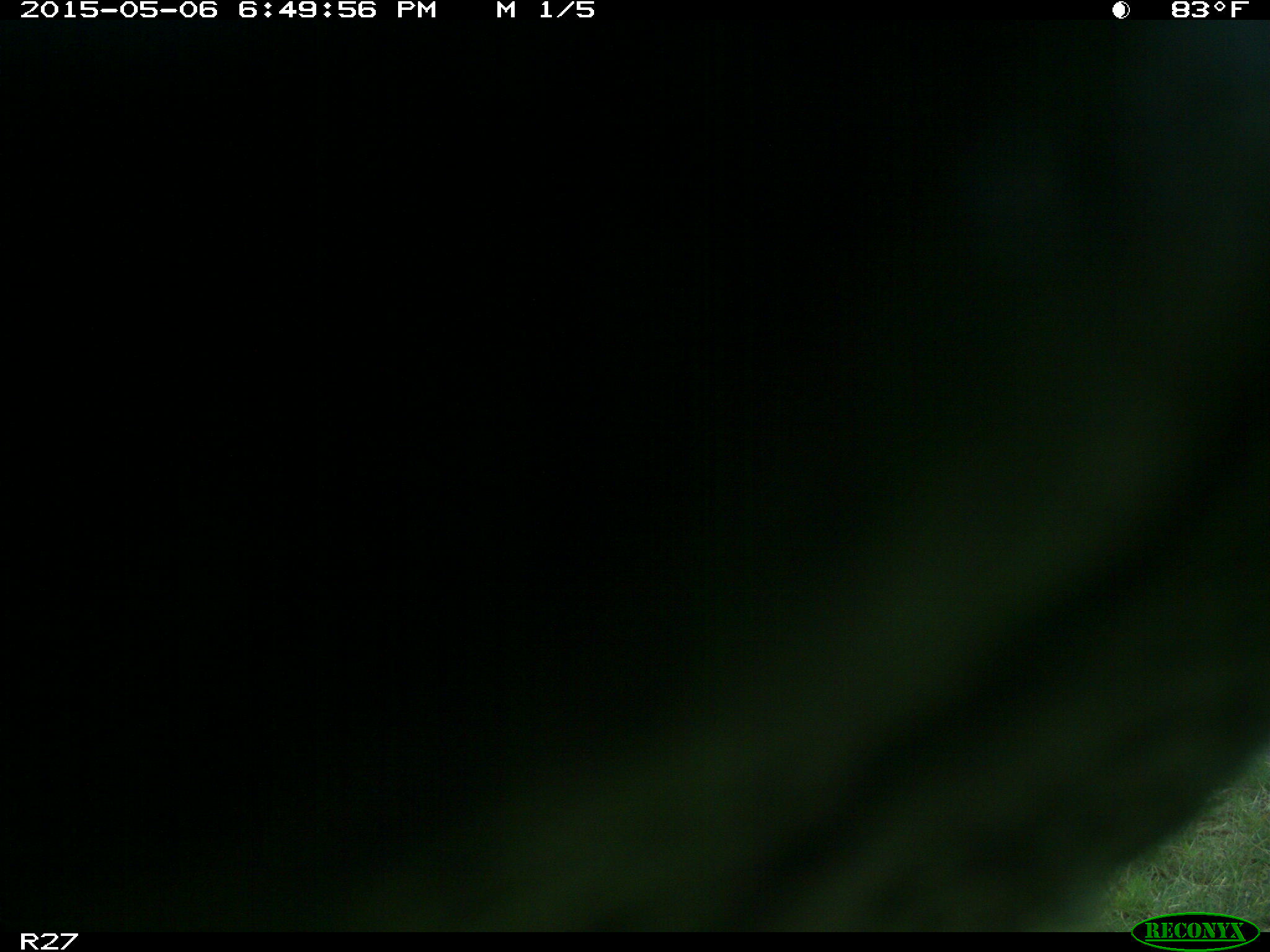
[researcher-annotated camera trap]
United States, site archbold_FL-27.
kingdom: Animalia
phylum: Chordata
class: Mammalia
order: Artiodactyla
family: Bovidae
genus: Bos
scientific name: Bos taurus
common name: domestic cow